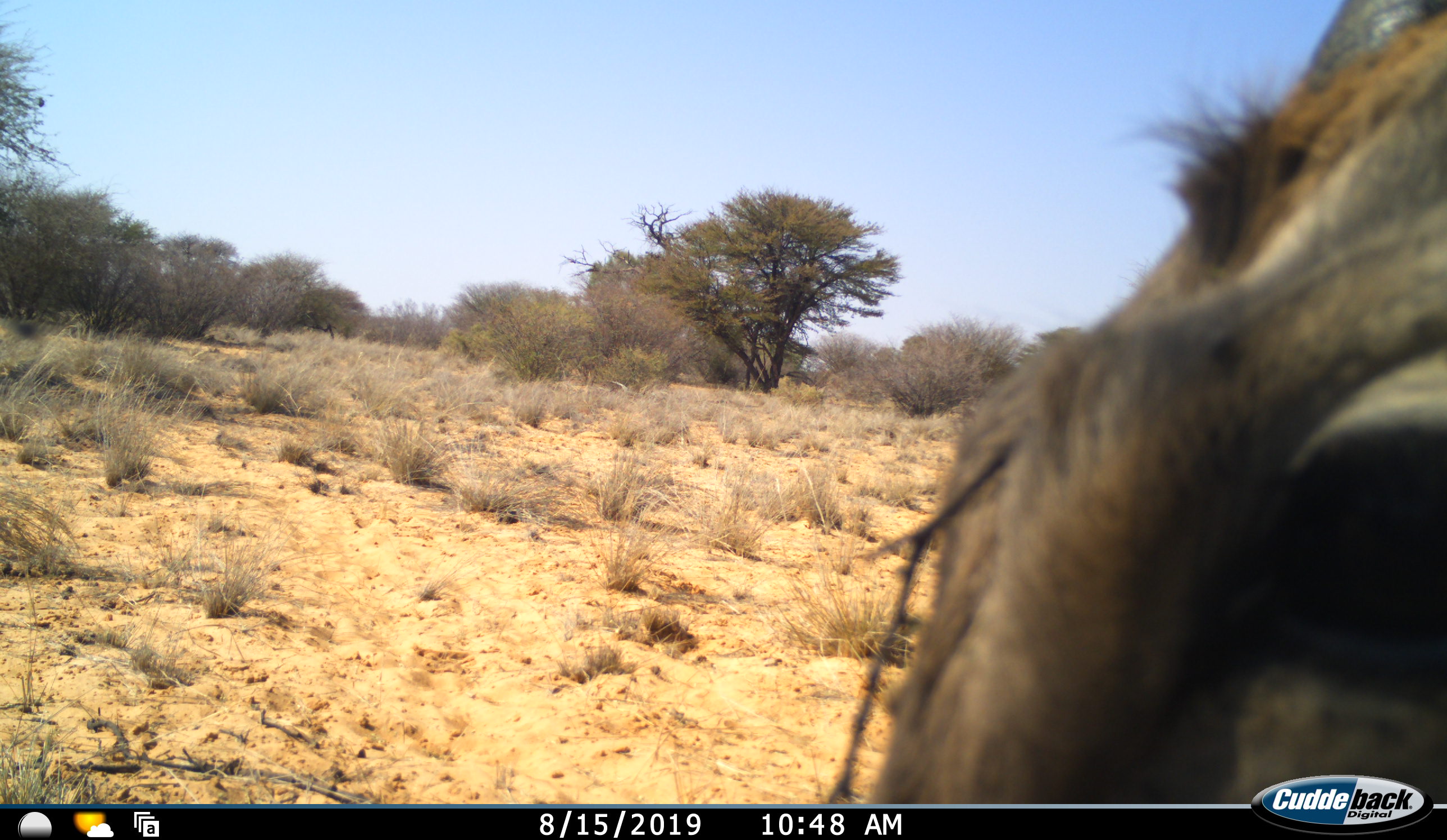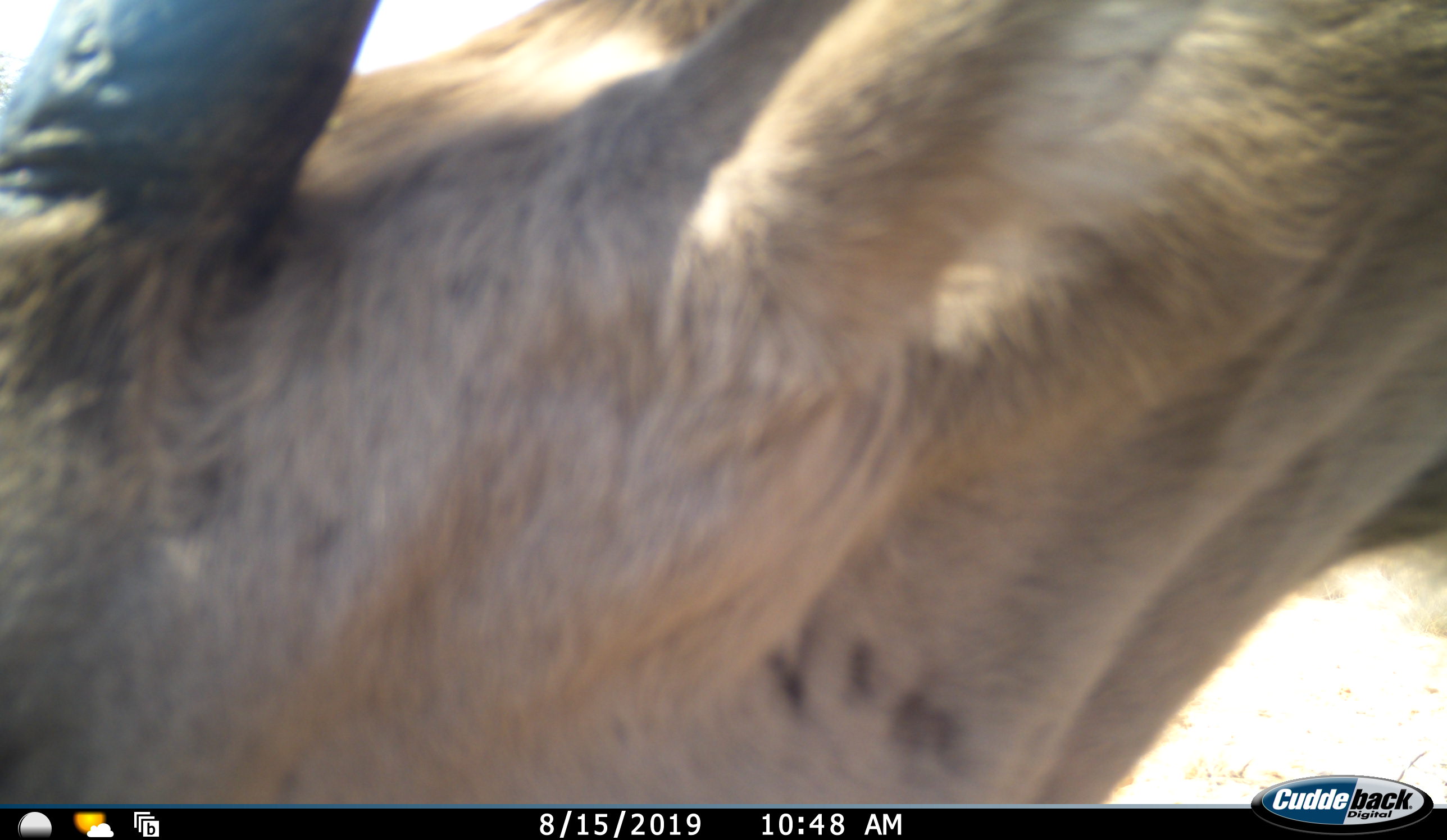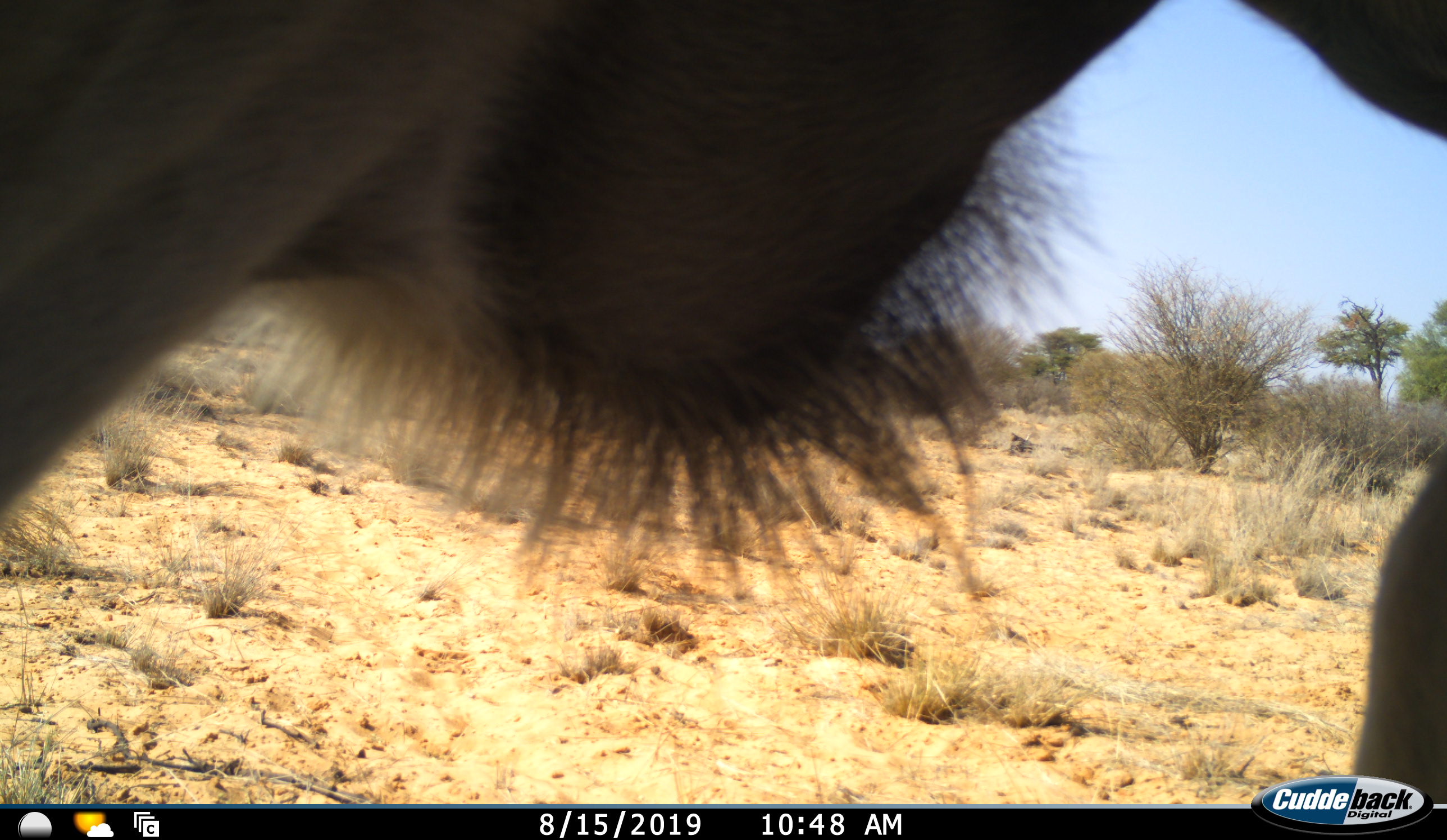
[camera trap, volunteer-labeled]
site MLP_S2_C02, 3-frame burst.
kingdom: Animalia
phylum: Chordata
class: Mammalia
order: Artiodactyla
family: Bovidae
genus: Tragelaphus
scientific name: Tragelaphus oryx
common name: eland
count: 1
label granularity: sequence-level